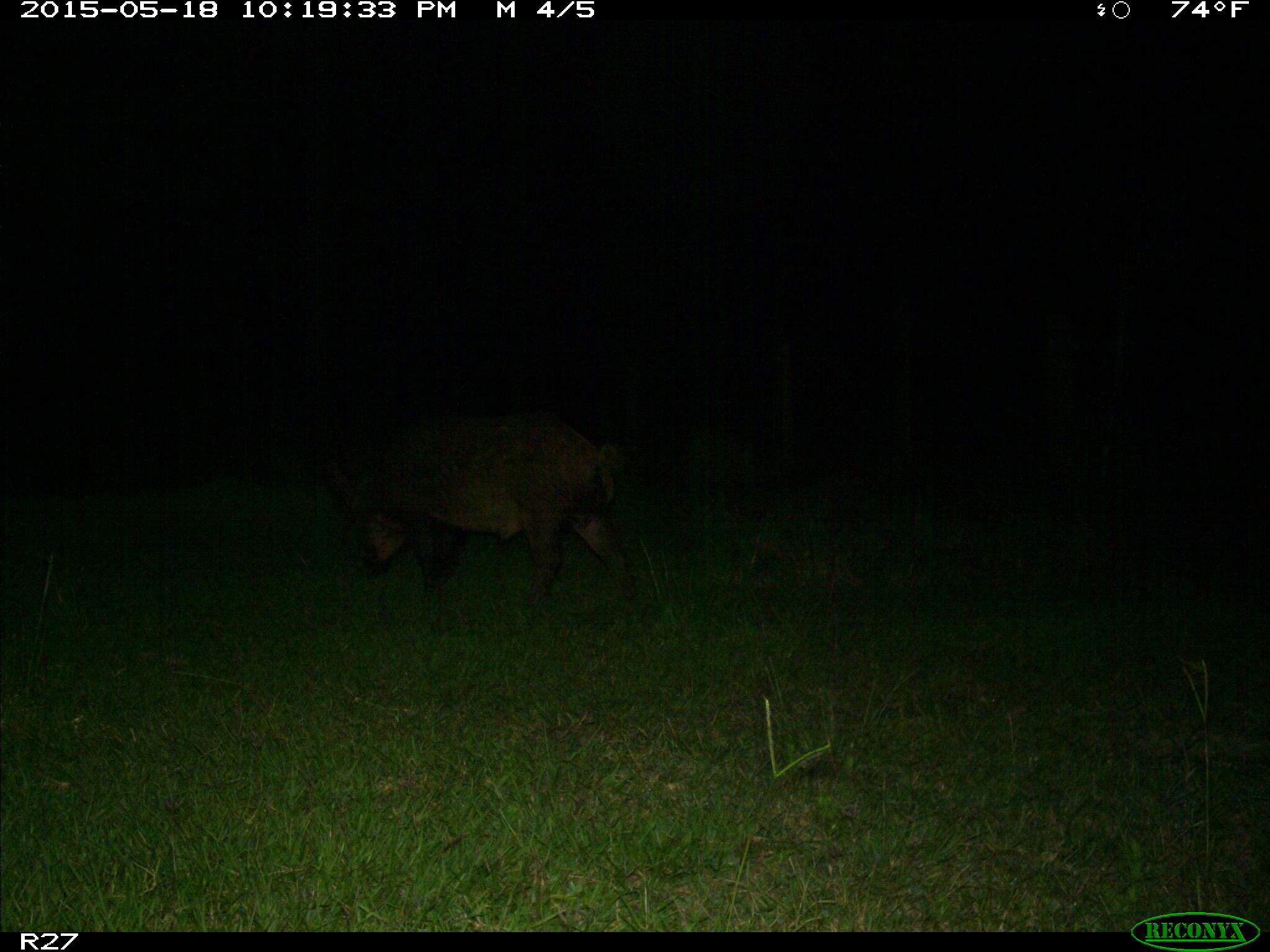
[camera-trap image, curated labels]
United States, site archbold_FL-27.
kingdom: Animalia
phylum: Chordata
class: Mammalia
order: Artiodactyla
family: Suidae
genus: Sus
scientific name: Sus scrofa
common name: wild boar